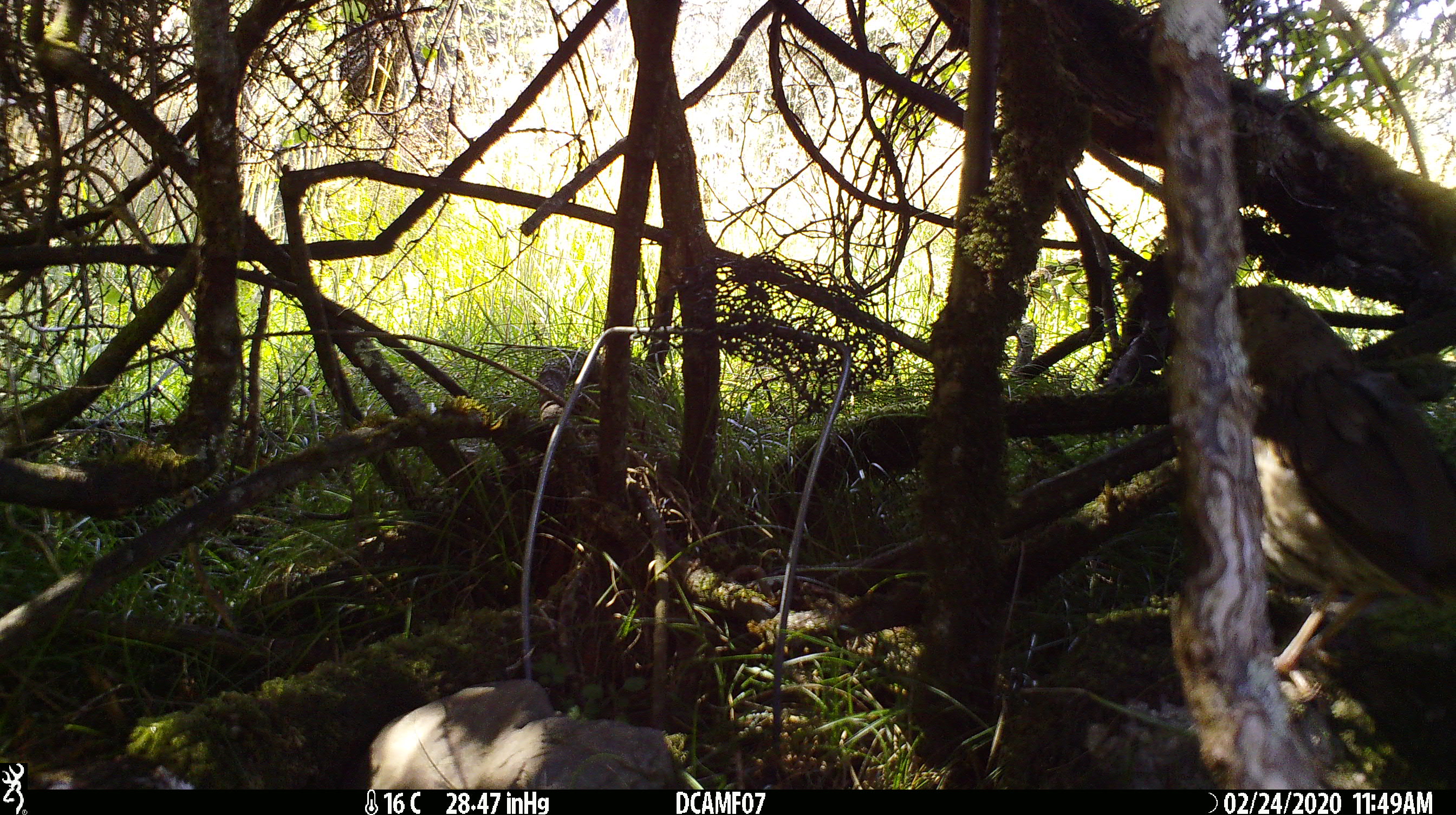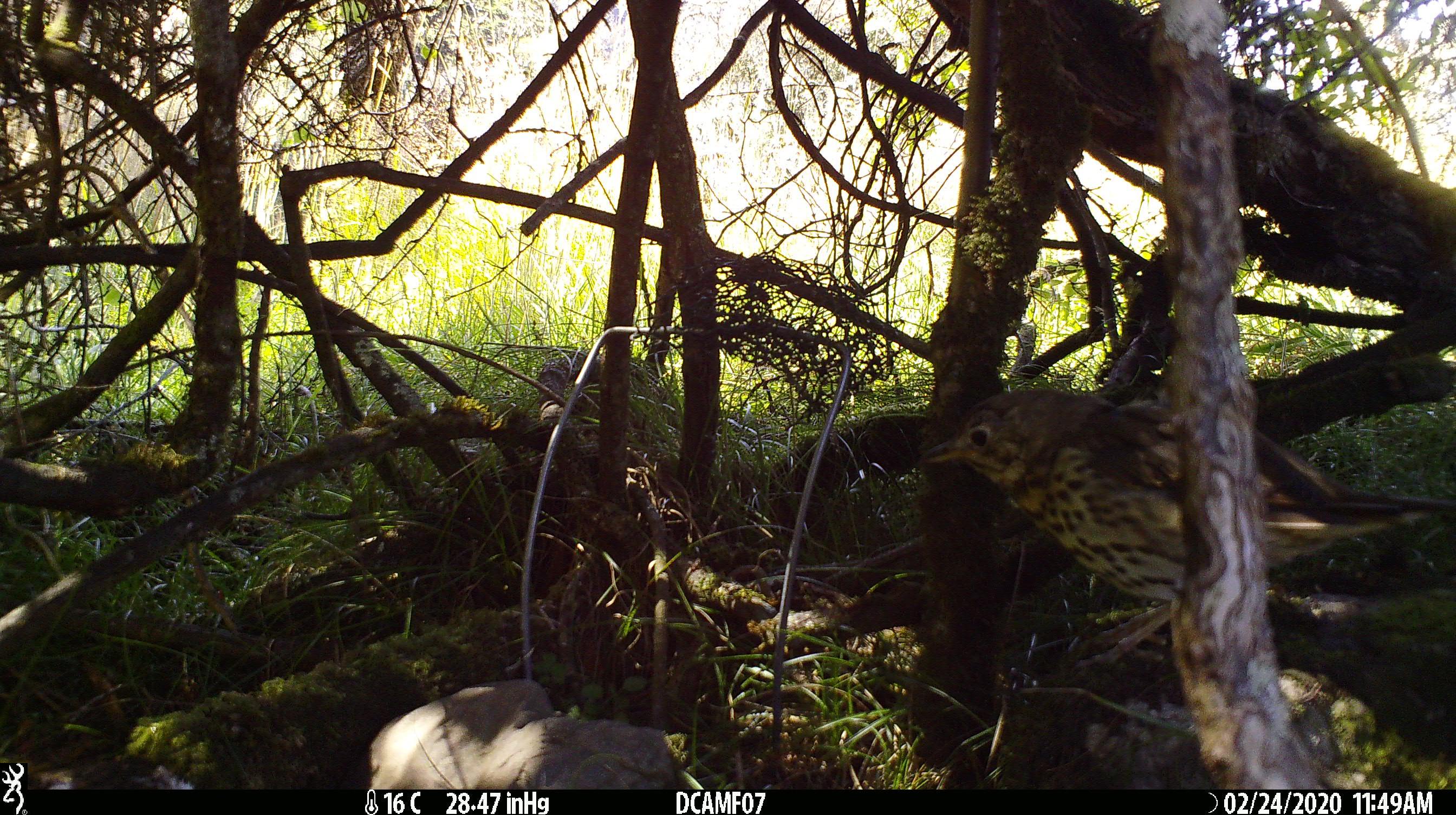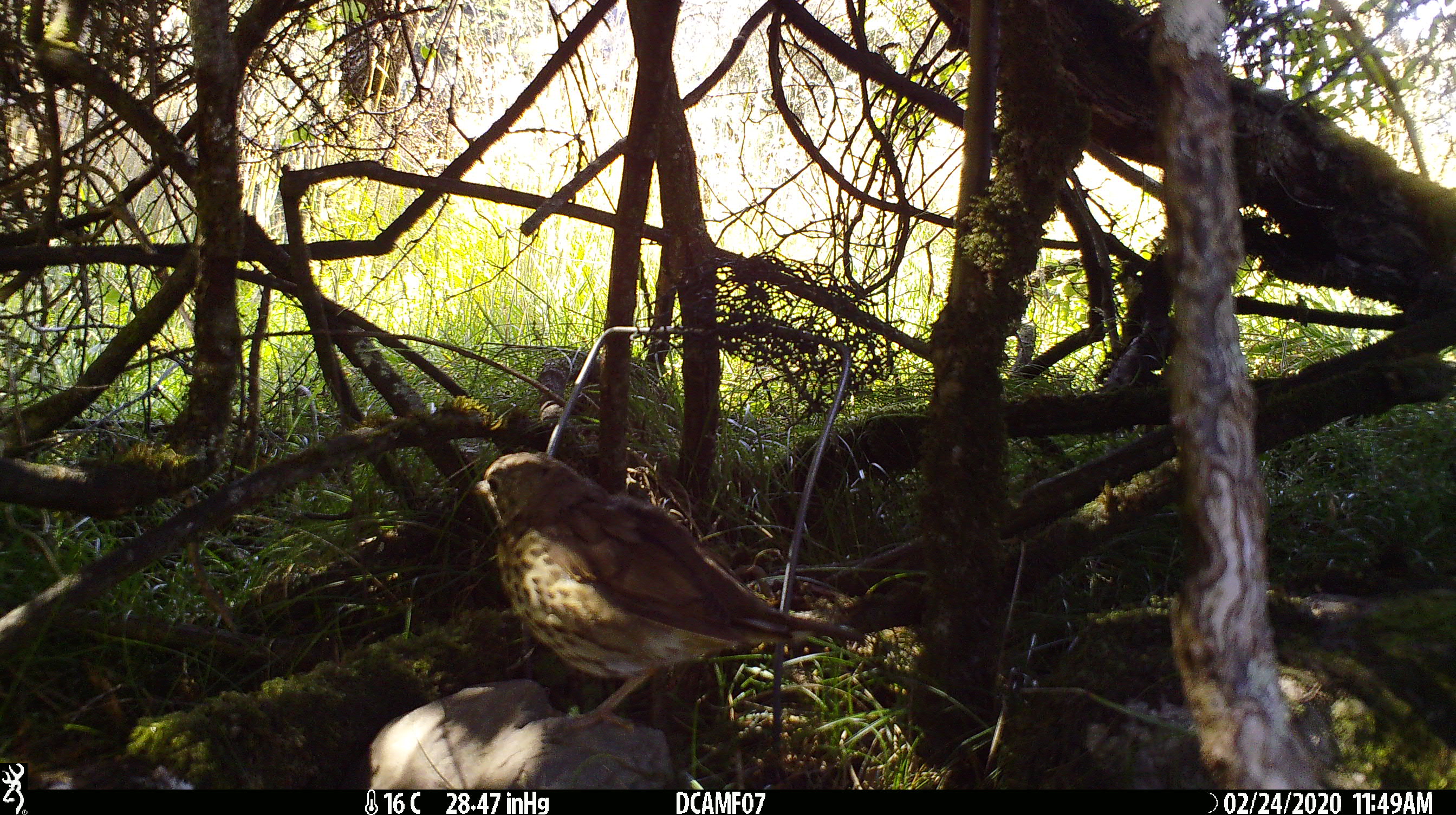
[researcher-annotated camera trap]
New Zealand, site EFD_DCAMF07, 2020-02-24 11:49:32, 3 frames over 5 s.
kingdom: Animalia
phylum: Chordata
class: Aves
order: Passeriformes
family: Turdidae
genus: Turdus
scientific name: Turdus philomelos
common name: song thrush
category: thrush